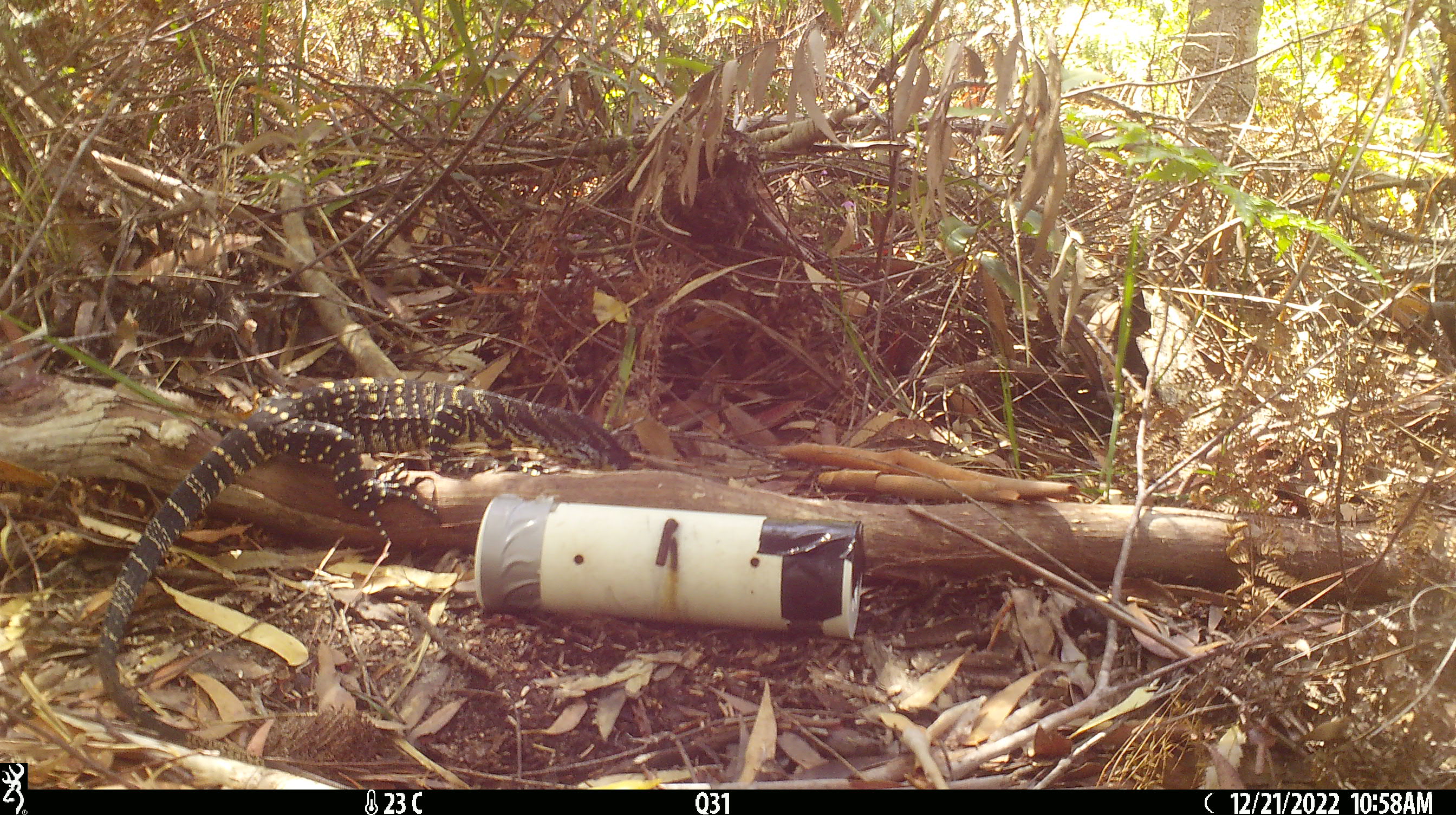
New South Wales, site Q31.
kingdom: Animalia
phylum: Chordata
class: Reptilia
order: Squamata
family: Varanidae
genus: Varanus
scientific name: Varanus varius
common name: lace monitor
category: goanna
Goanna (lace monitor) (Varanus varius).